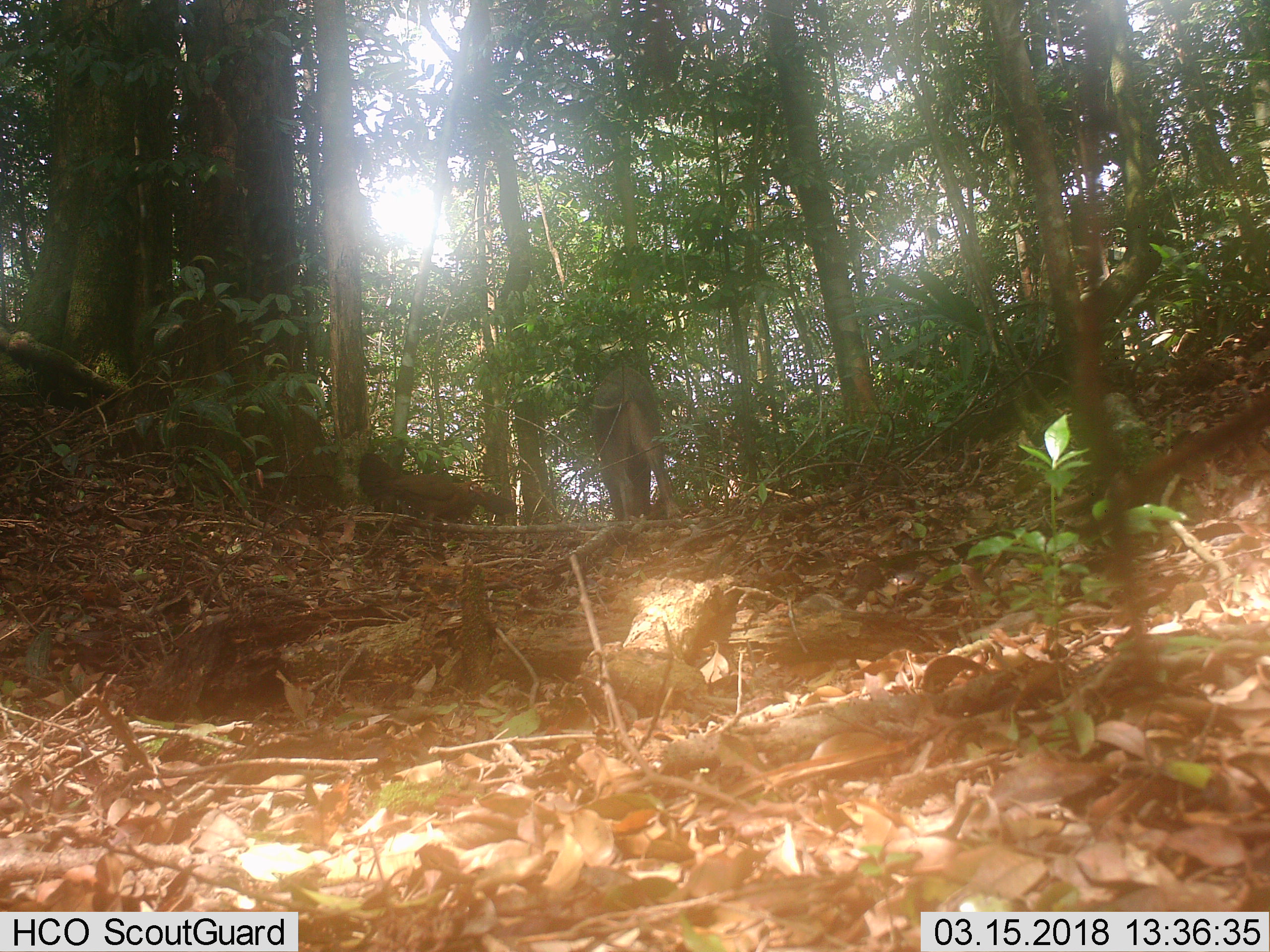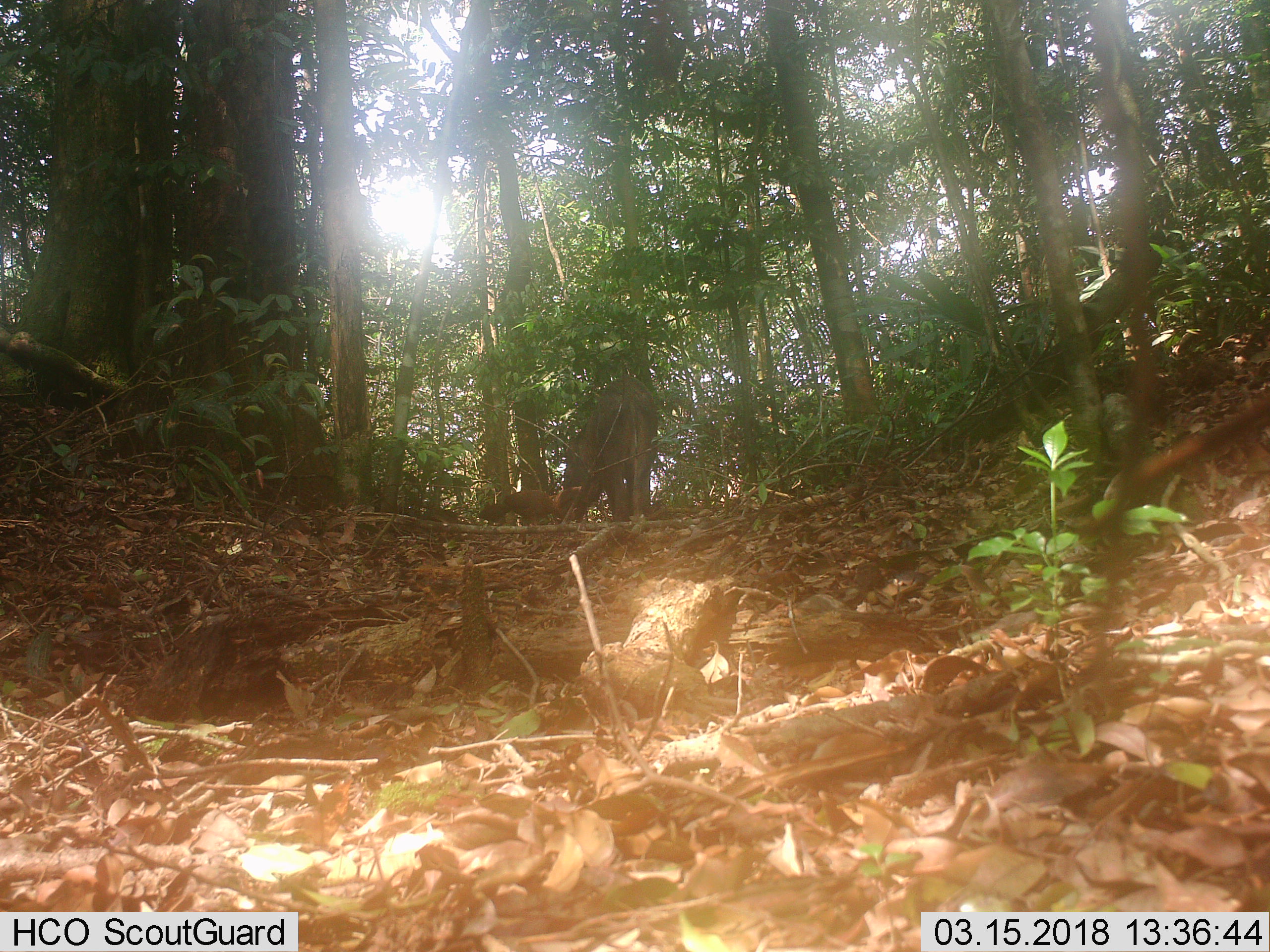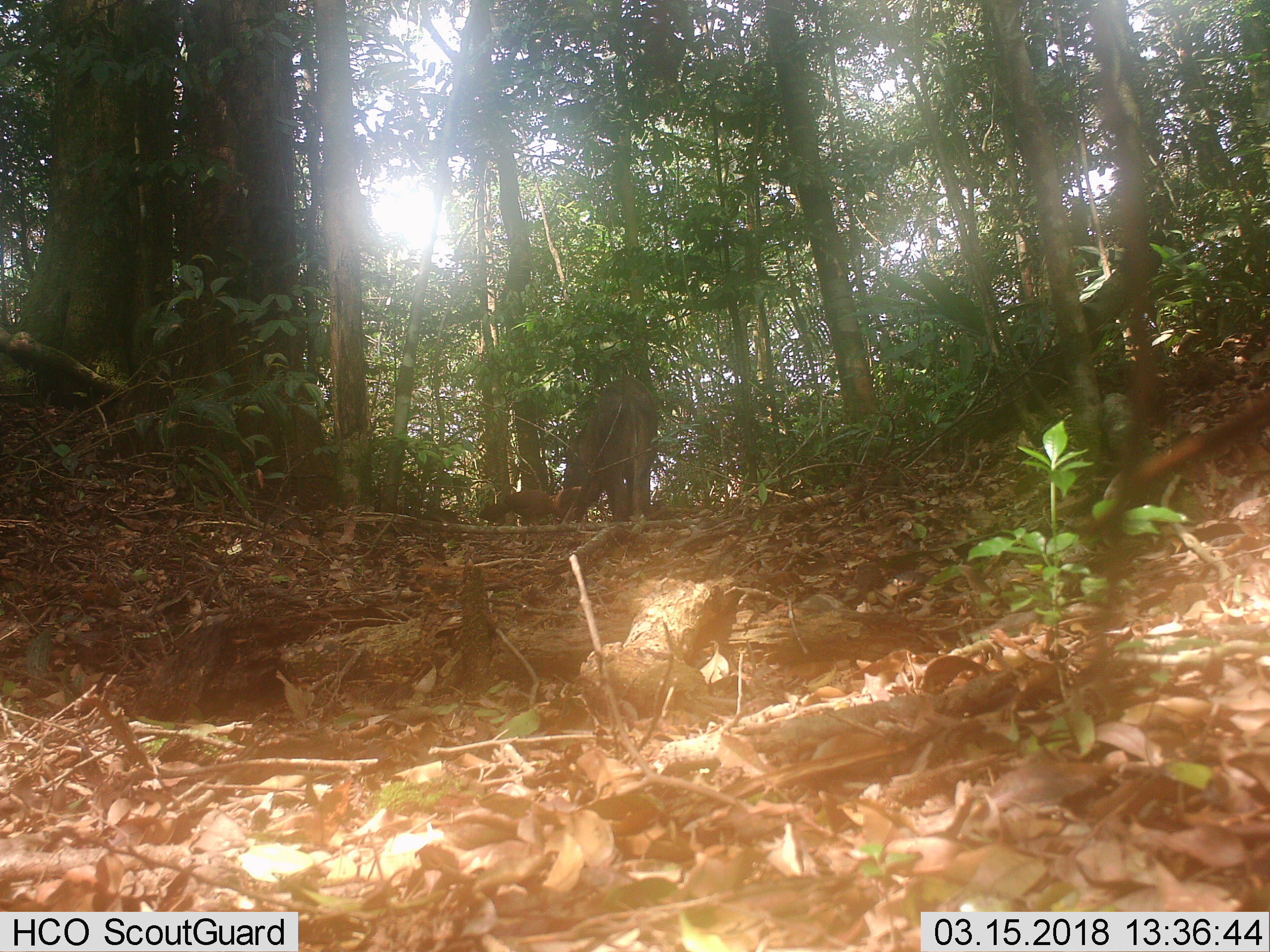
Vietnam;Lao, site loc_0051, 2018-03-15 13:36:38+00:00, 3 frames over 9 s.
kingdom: Animalia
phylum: Chordata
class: Mammalia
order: Artiodactyla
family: Suidae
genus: Sus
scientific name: Sus scrofa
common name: eurasian wild pig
Eurasian wild pig (Sus scrofa). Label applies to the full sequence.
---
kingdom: Animalia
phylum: Chordata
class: Aves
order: Galliformes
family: Phasianidae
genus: Gallus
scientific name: Gallus gallus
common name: red junglefowl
Red junglefowl (Gallus gallus). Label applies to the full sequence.